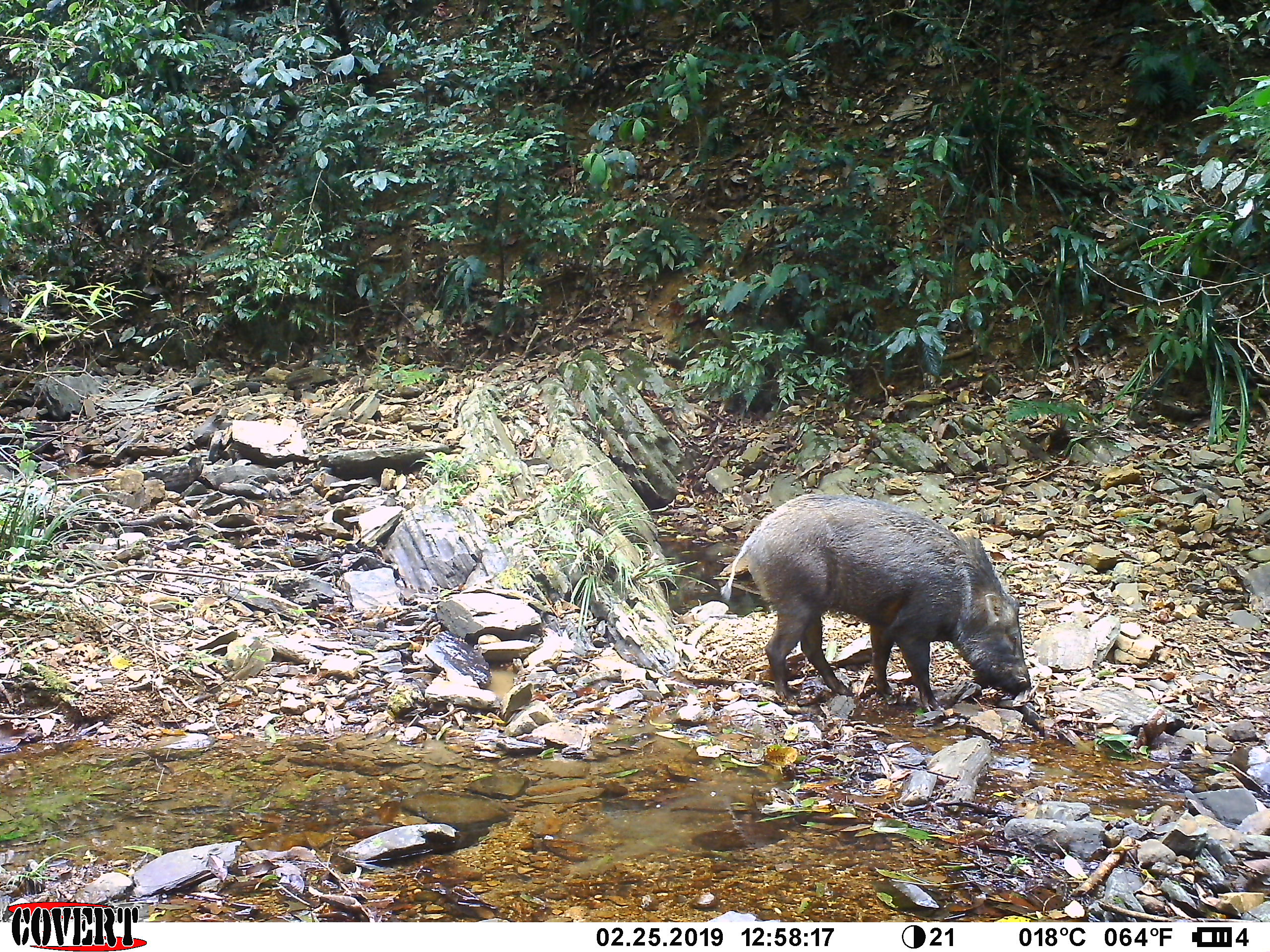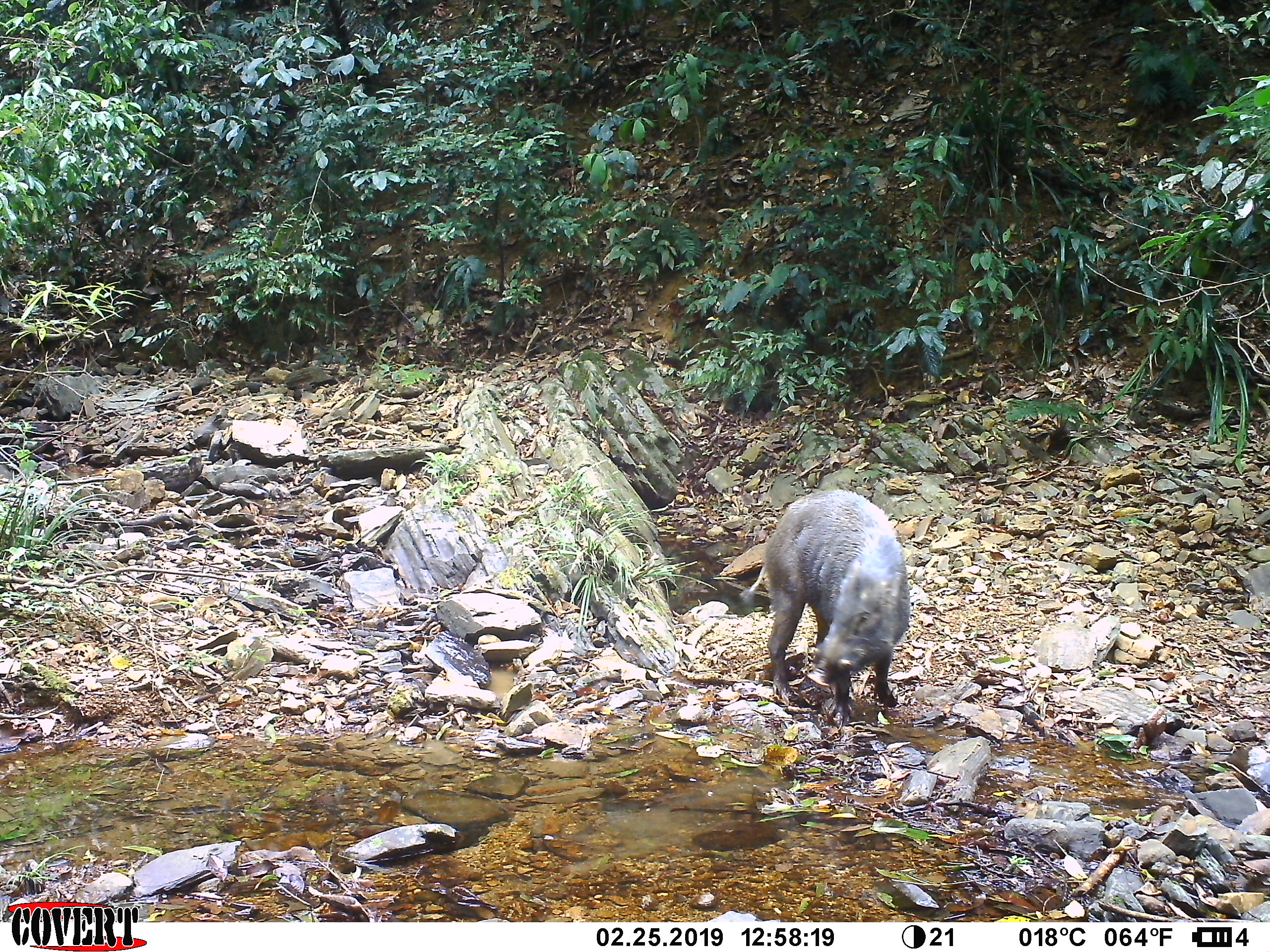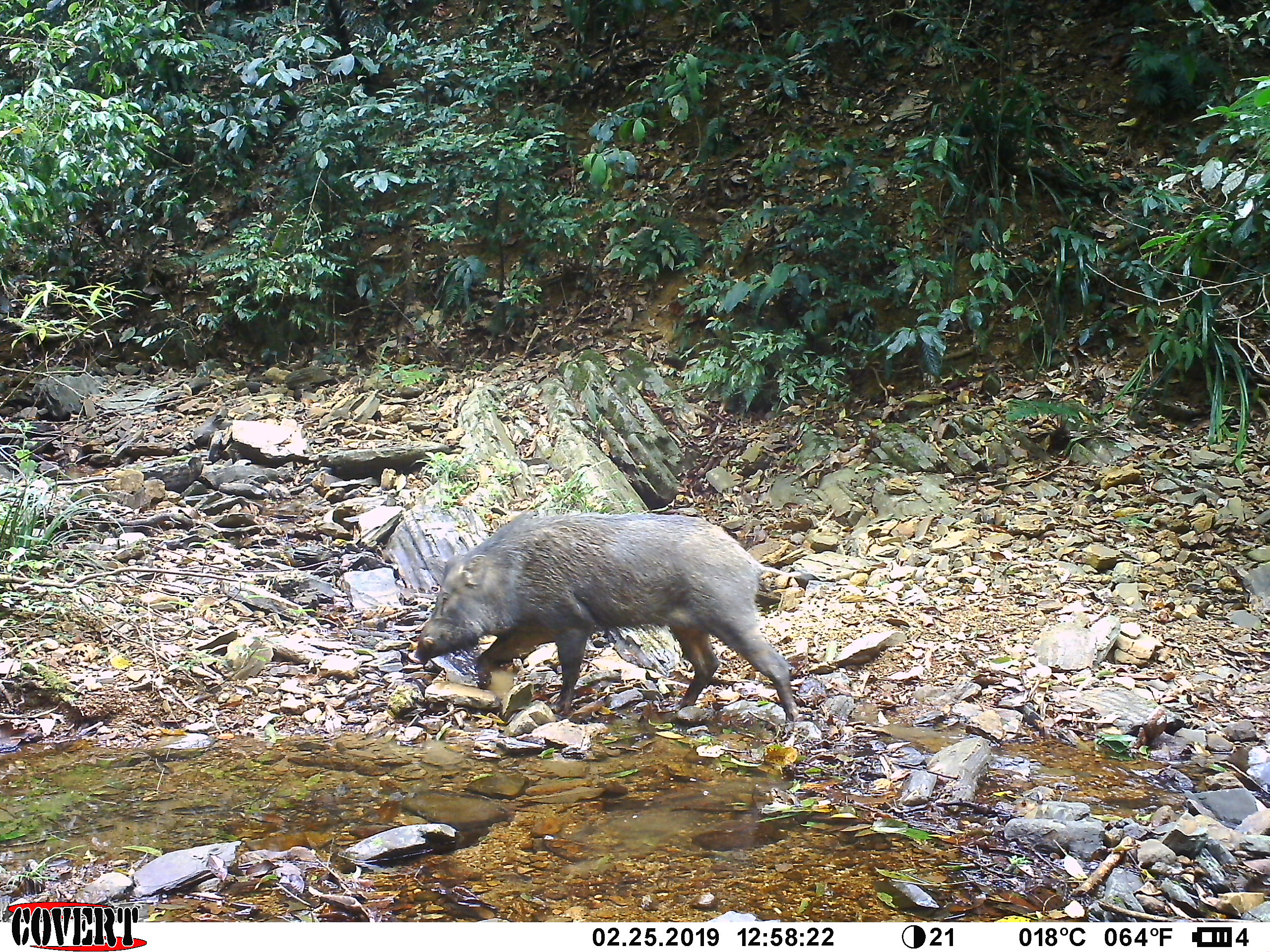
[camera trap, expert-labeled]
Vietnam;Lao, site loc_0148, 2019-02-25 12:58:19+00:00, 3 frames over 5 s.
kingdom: Animalia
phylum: Chordata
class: Mammalia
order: Artiodactyla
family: Suidae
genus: Sus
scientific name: Sus scrofa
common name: eurasian wild pig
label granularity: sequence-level